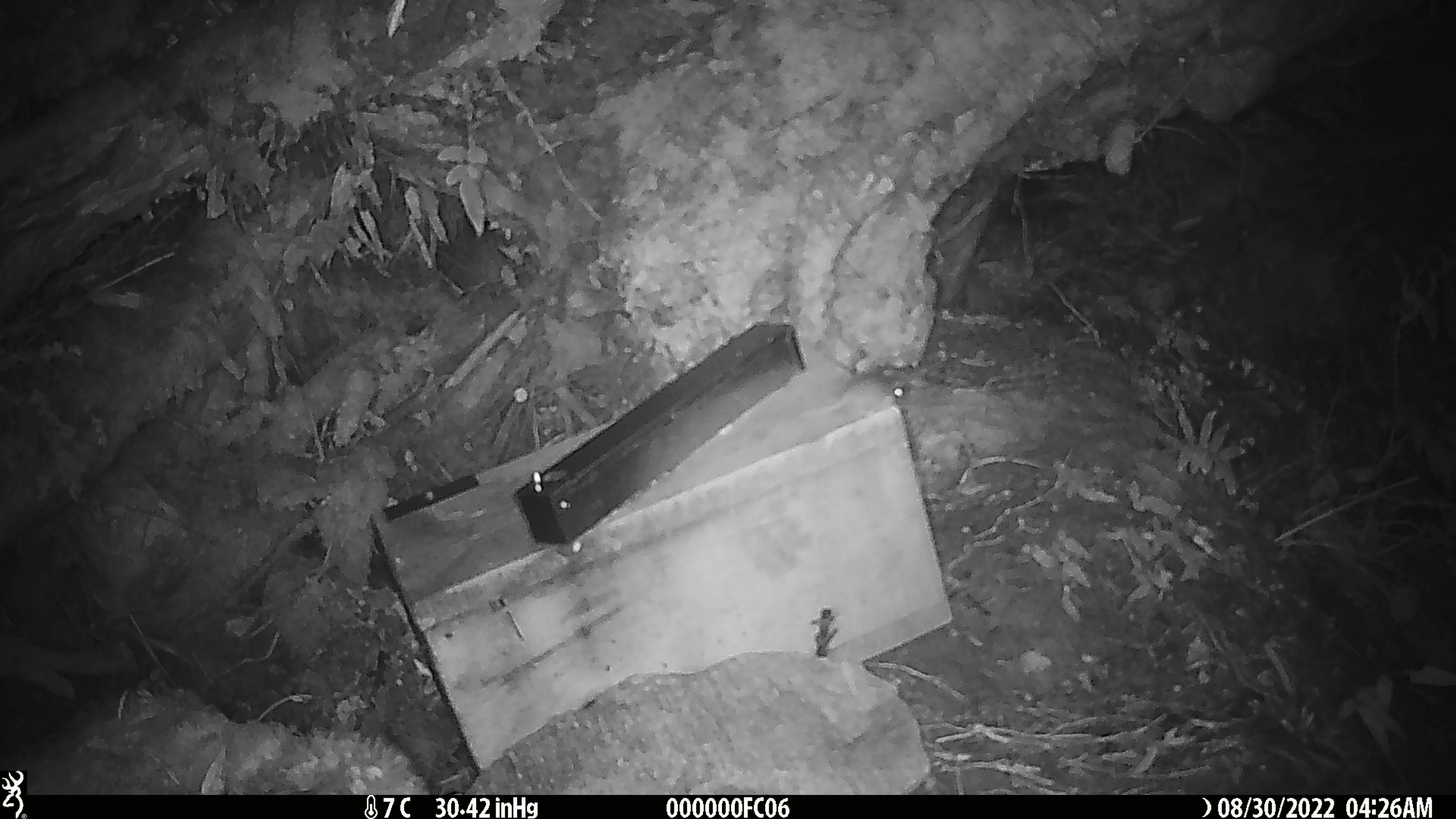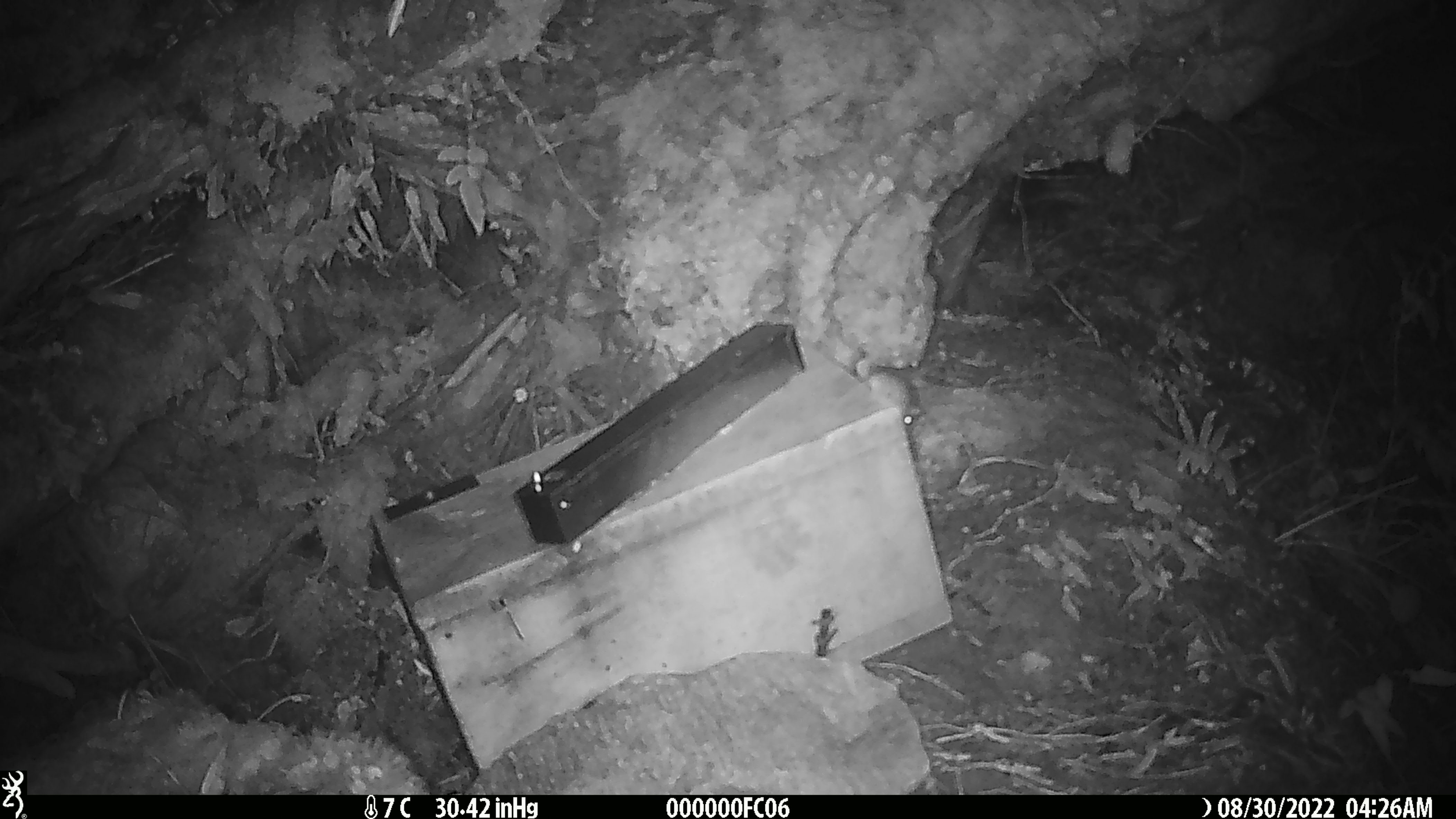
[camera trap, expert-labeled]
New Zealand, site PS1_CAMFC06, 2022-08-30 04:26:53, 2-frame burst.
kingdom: Animalia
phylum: Chordata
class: Mammalia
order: Rodentia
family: Muridae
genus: Mus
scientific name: Mus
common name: mouse